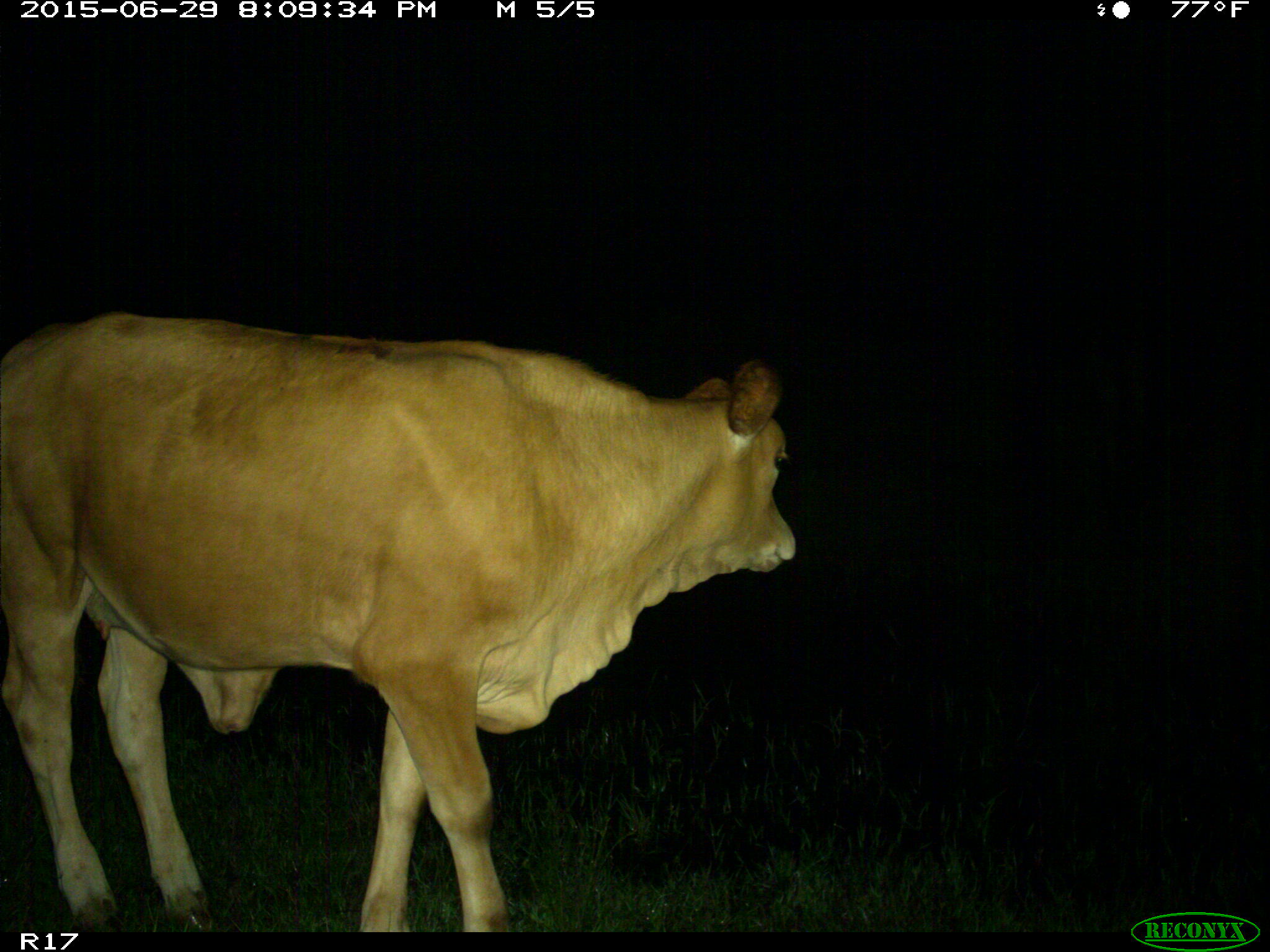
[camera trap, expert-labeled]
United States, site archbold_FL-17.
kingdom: Animalia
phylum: Chordata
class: Mammalia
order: Artiodactyla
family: Bovidae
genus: Bos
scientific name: Bos taurus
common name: domestic cow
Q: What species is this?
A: Bos taurus (domestic cow).